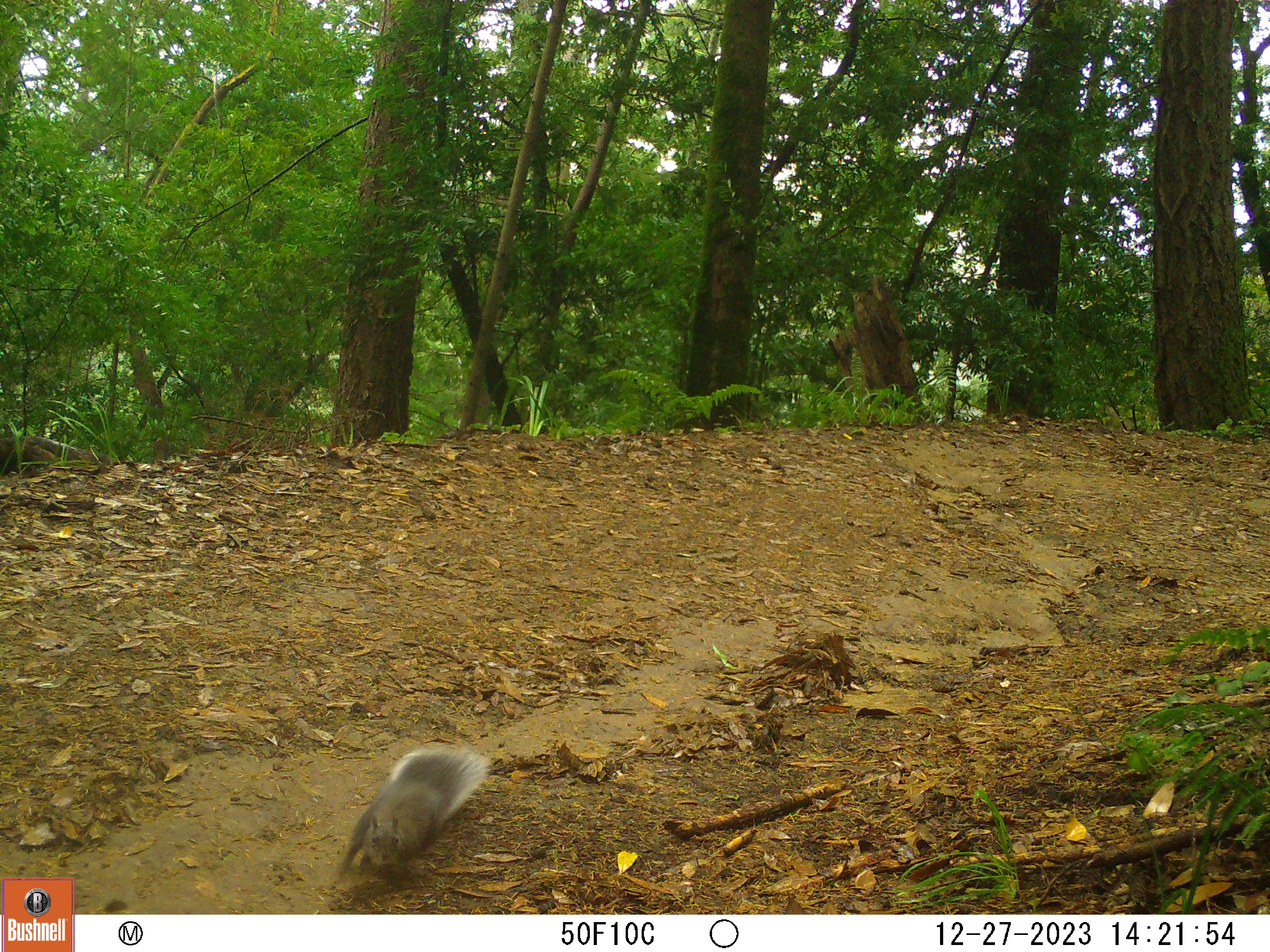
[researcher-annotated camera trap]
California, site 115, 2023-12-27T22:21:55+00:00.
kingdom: Animalia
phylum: Chordata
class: Mammalia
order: Rodentia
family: Sciuridae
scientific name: Sciuridae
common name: squirrel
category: unknown squirrel